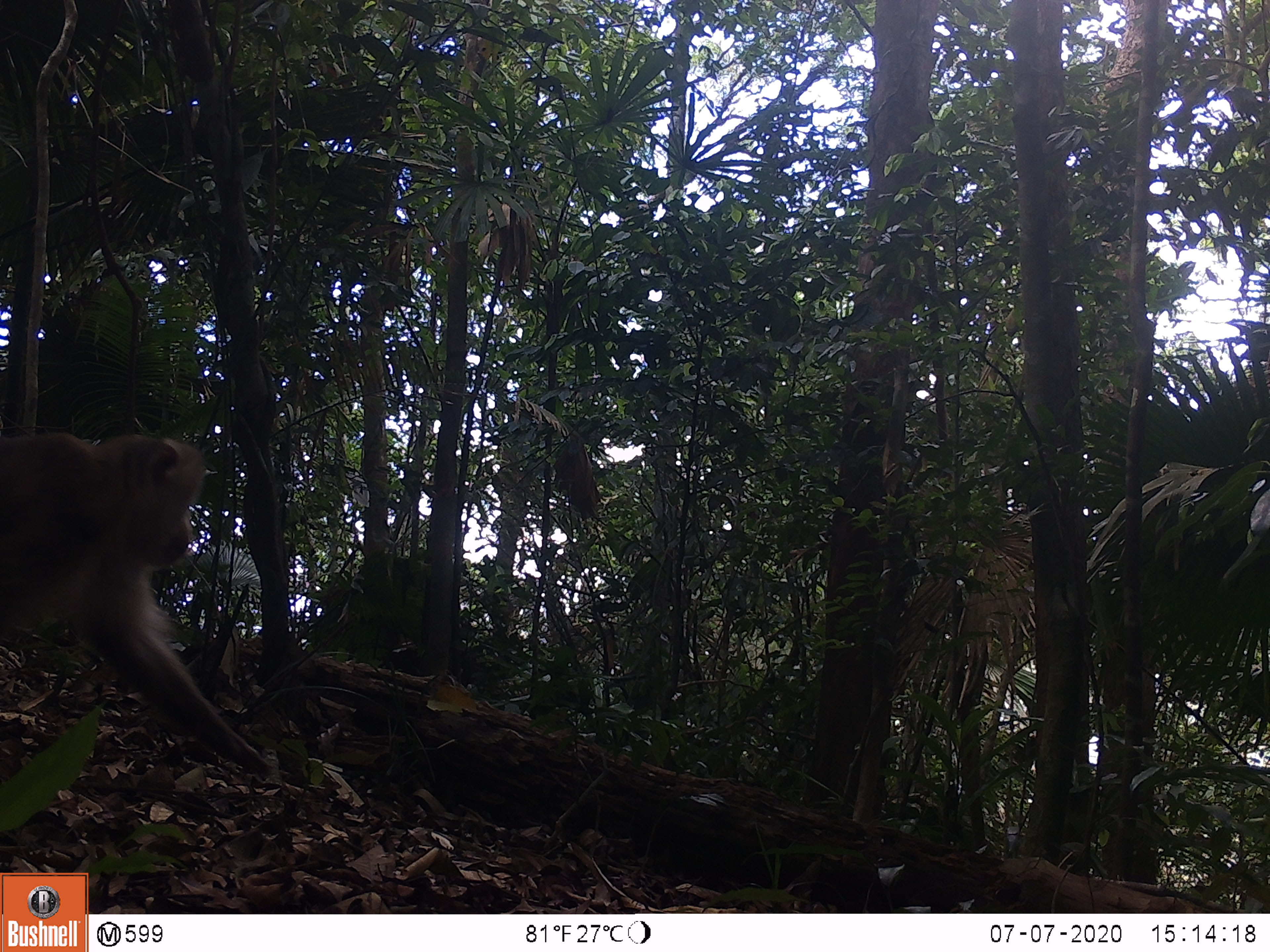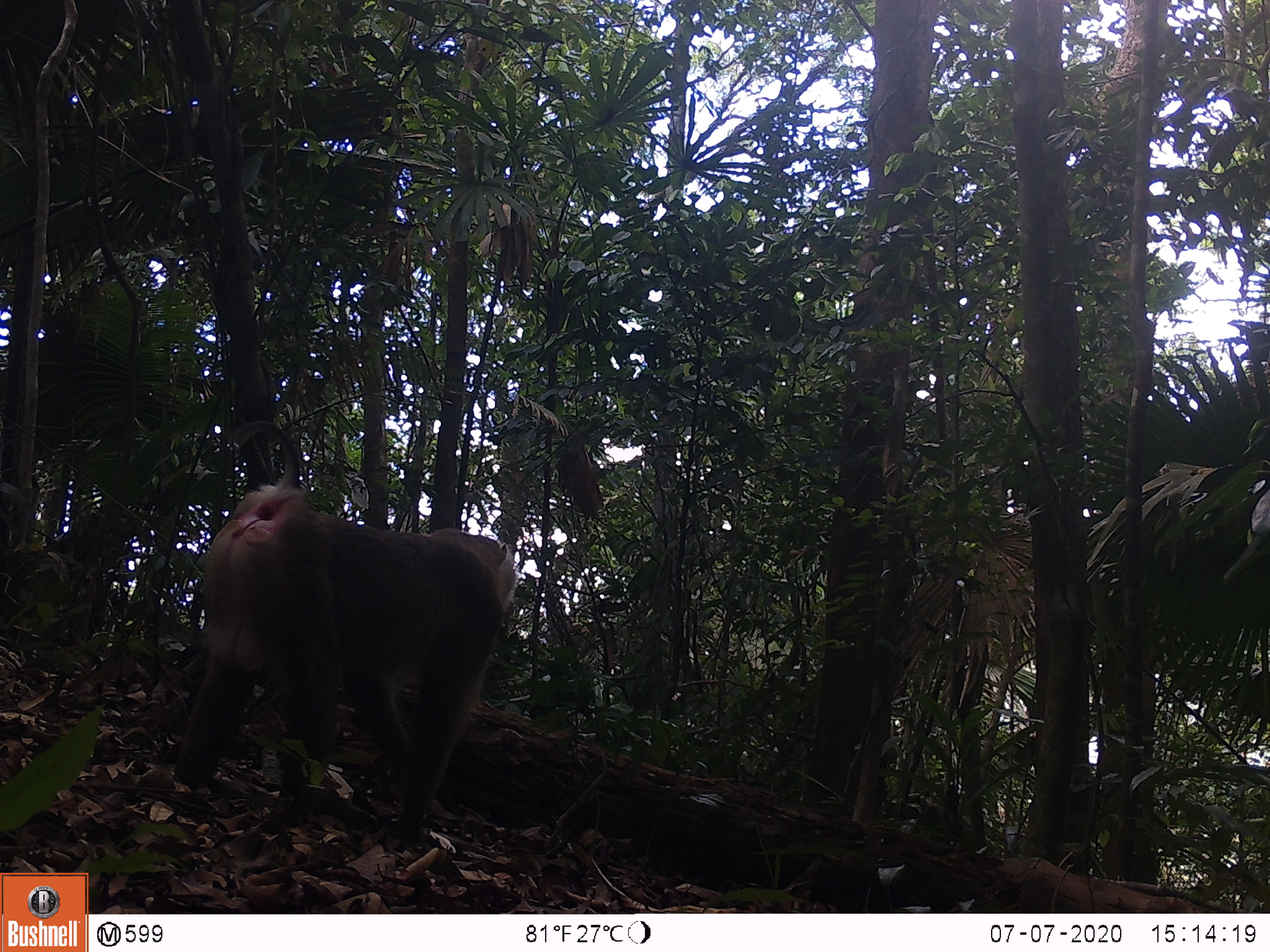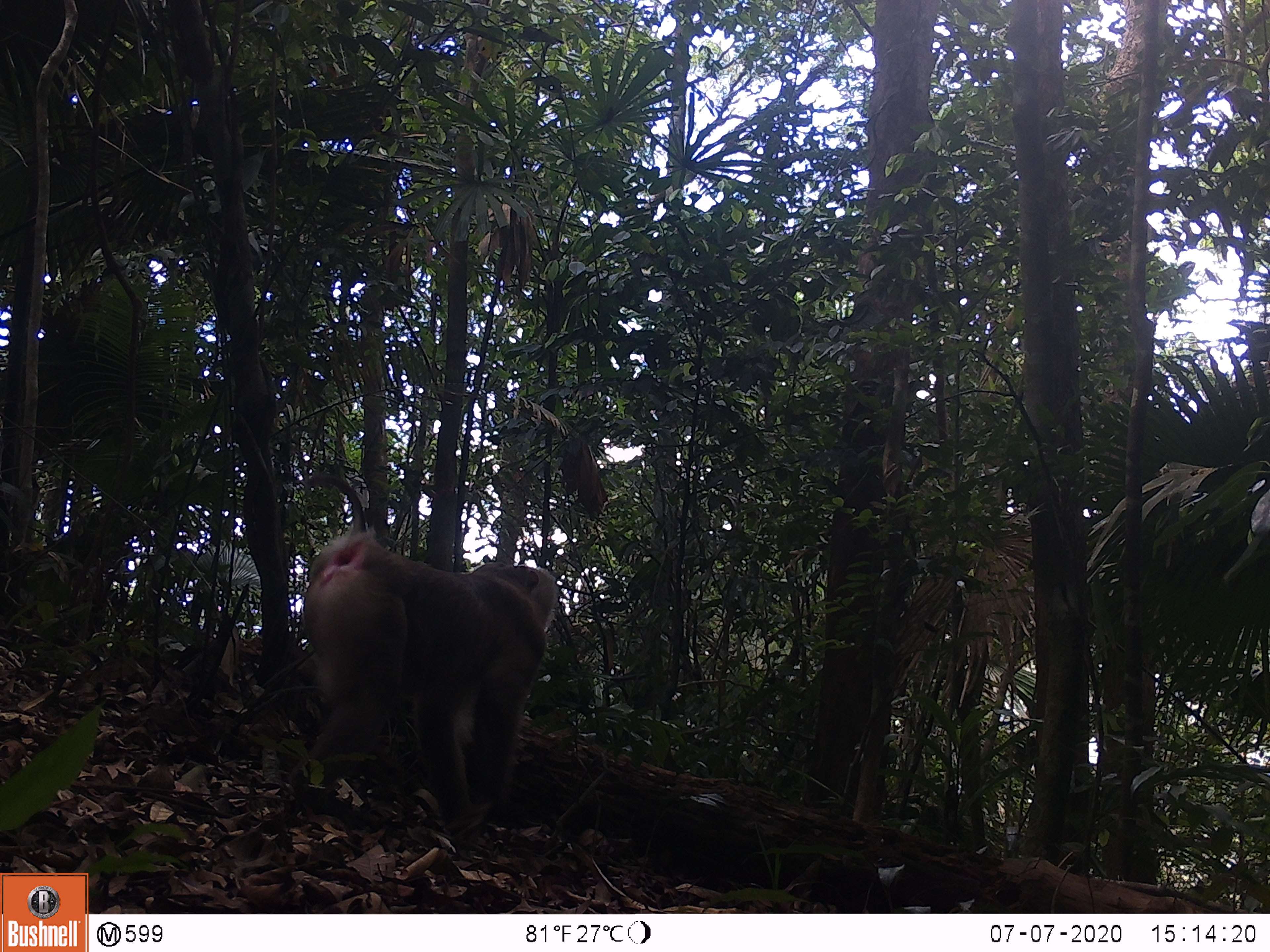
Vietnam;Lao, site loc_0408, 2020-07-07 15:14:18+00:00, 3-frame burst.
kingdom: Animalia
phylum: Chordata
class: Mammalia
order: Primates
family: Cercopithecidae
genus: Macaca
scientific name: Macaca nemestrina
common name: pig-tailed macaque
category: pig tailed macaque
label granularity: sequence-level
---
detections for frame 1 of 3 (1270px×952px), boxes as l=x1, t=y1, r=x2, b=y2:
pig tailed macaque: l=0, t=430, r=272, b=775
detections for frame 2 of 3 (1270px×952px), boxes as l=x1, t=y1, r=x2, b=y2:
pig tailed macaque: l=173, t=419, r=519, b=844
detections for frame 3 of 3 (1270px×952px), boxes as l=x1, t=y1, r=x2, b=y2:
pig tailed macaque: l=289, t=472, r=559, b=843